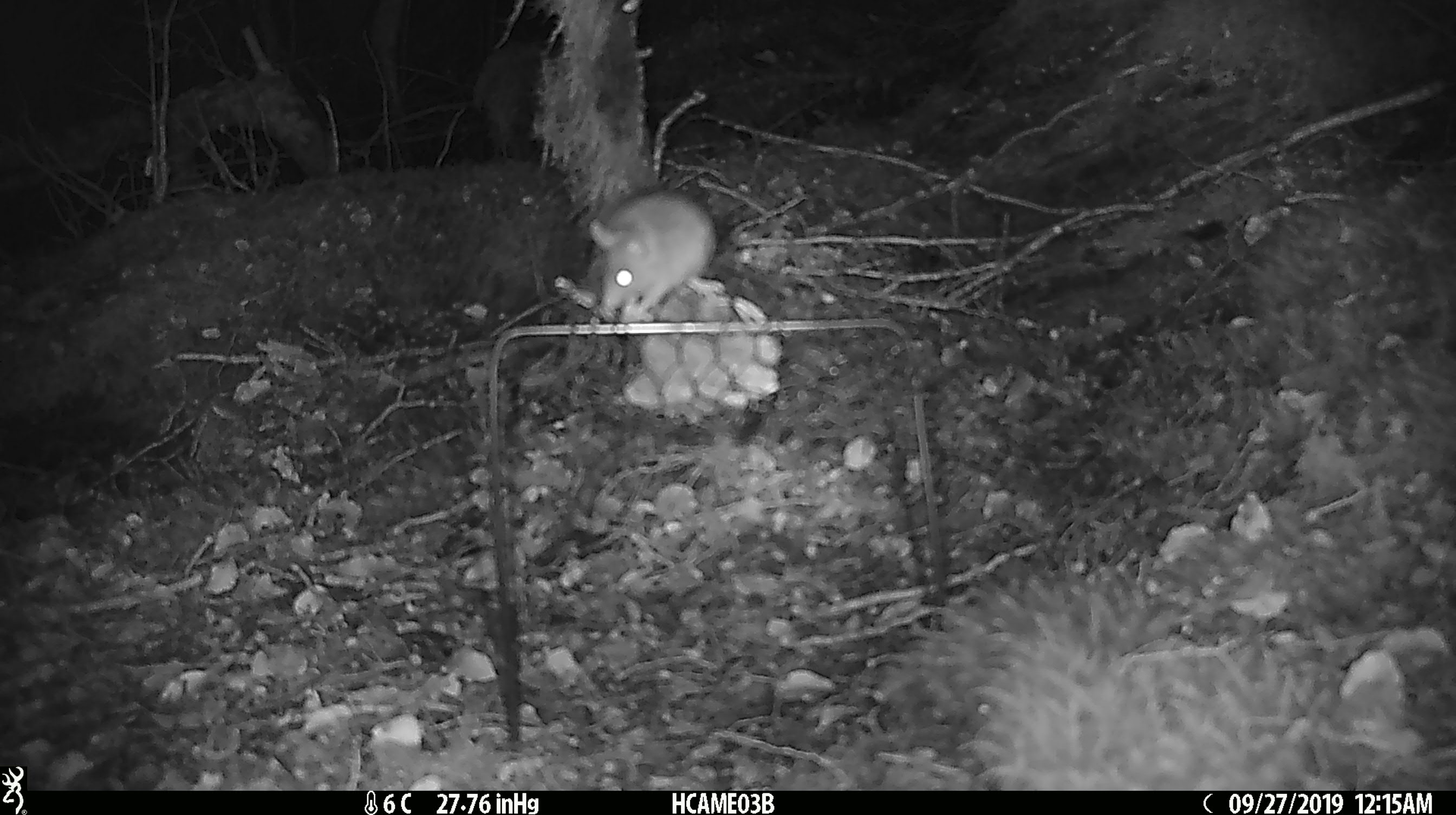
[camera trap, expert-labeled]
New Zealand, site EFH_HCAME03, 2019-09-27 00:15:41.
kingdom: Animalia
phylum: Chordata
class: Mammalia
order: Rodentia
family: Muridae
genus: Mus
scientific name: Mus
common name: mouse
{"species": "mouse (Mus)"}